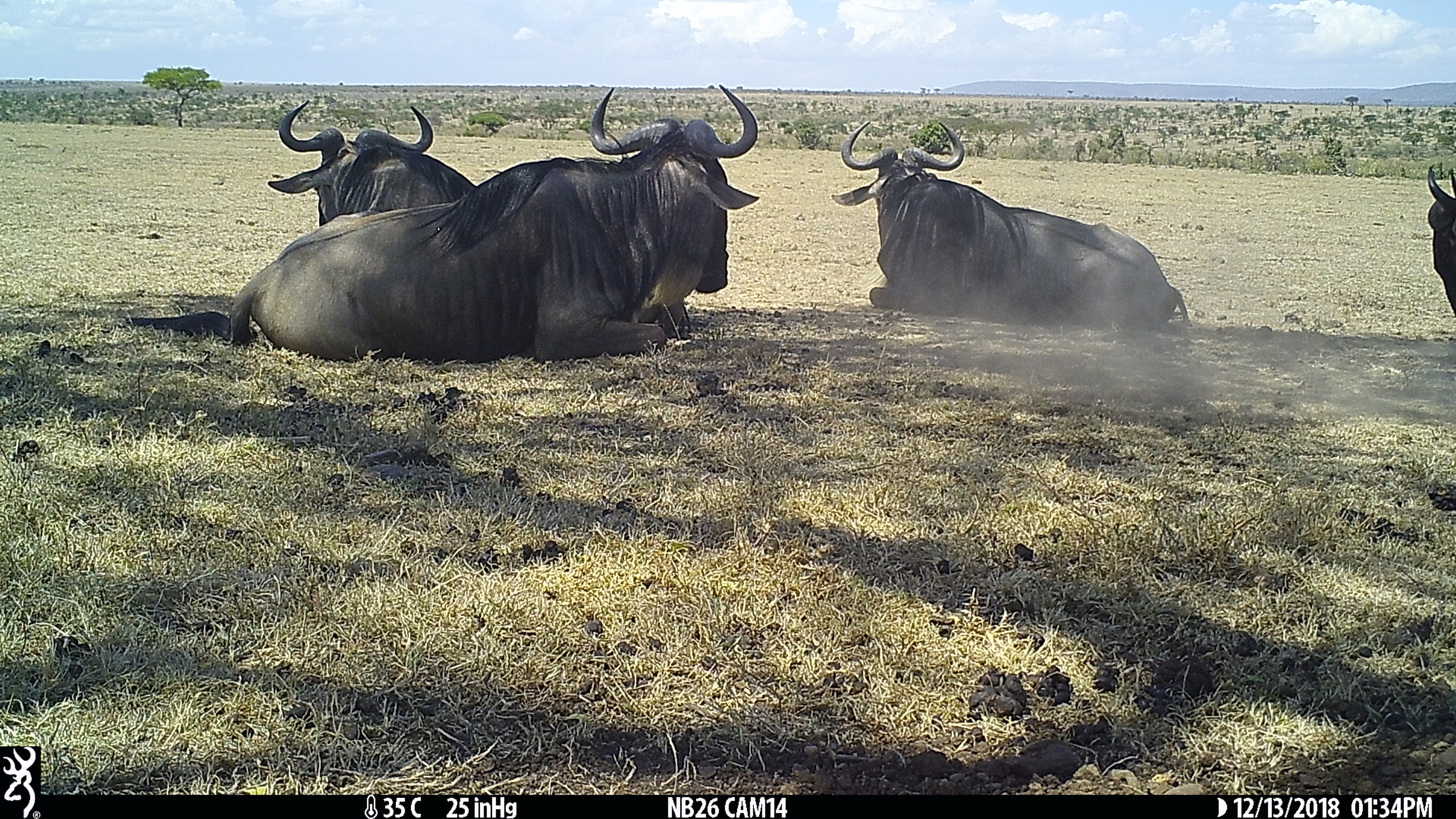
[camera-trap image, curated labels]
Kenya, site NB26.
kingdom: Animalia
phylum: Chordata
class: Mammalia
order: Artiodactyla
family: Bovidae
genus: Connochaetes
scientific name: Connochaetes taurinus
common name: blue wildebeest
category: wildebeest